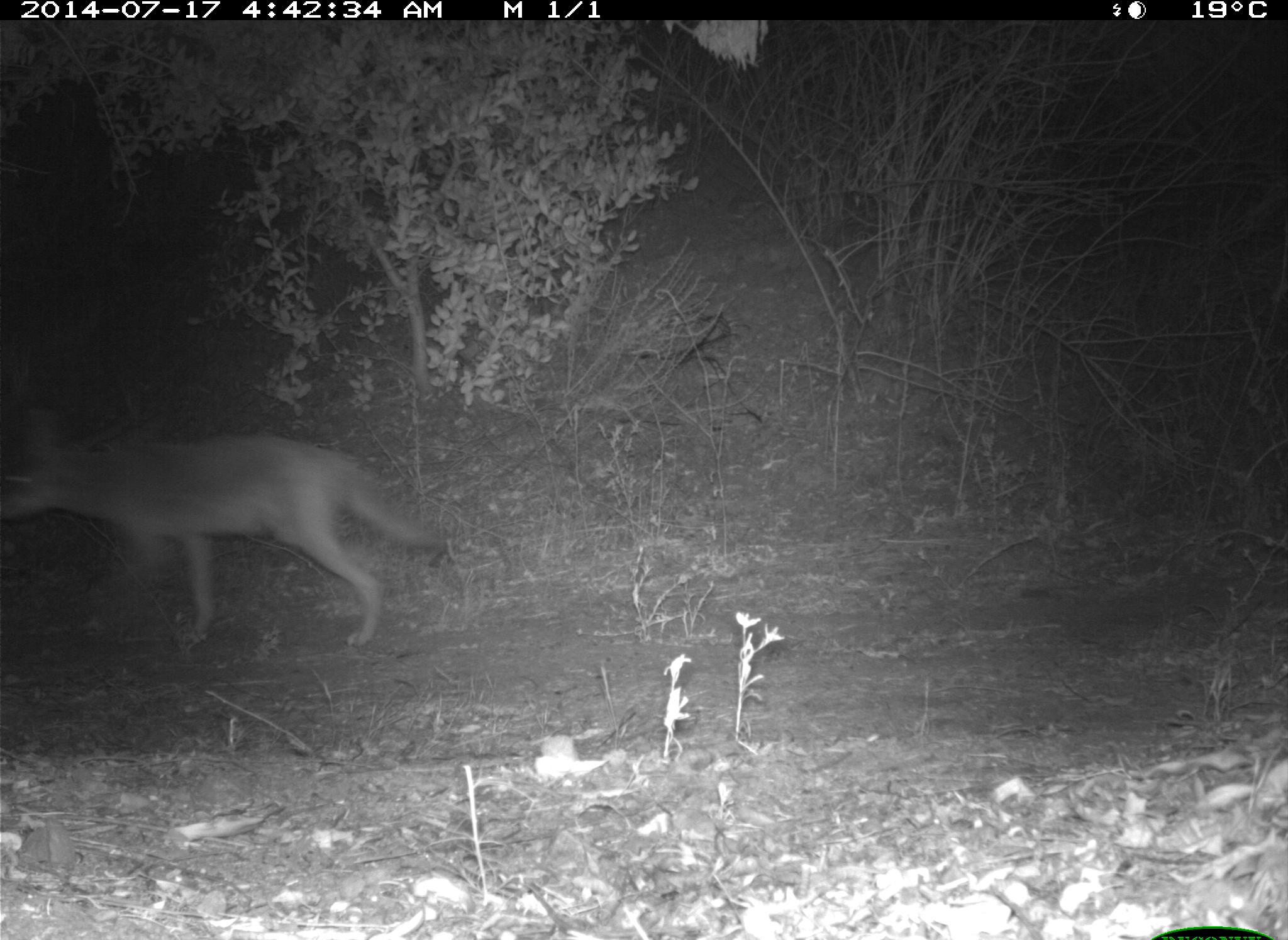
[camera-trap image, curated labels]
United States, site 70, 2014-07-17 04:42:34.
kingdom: Animalia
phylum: Chordata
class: Mammalia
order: Carnivora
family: Canidae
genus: Canis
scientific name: Canis latrans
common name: coyote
Coyote (Canis latrans).